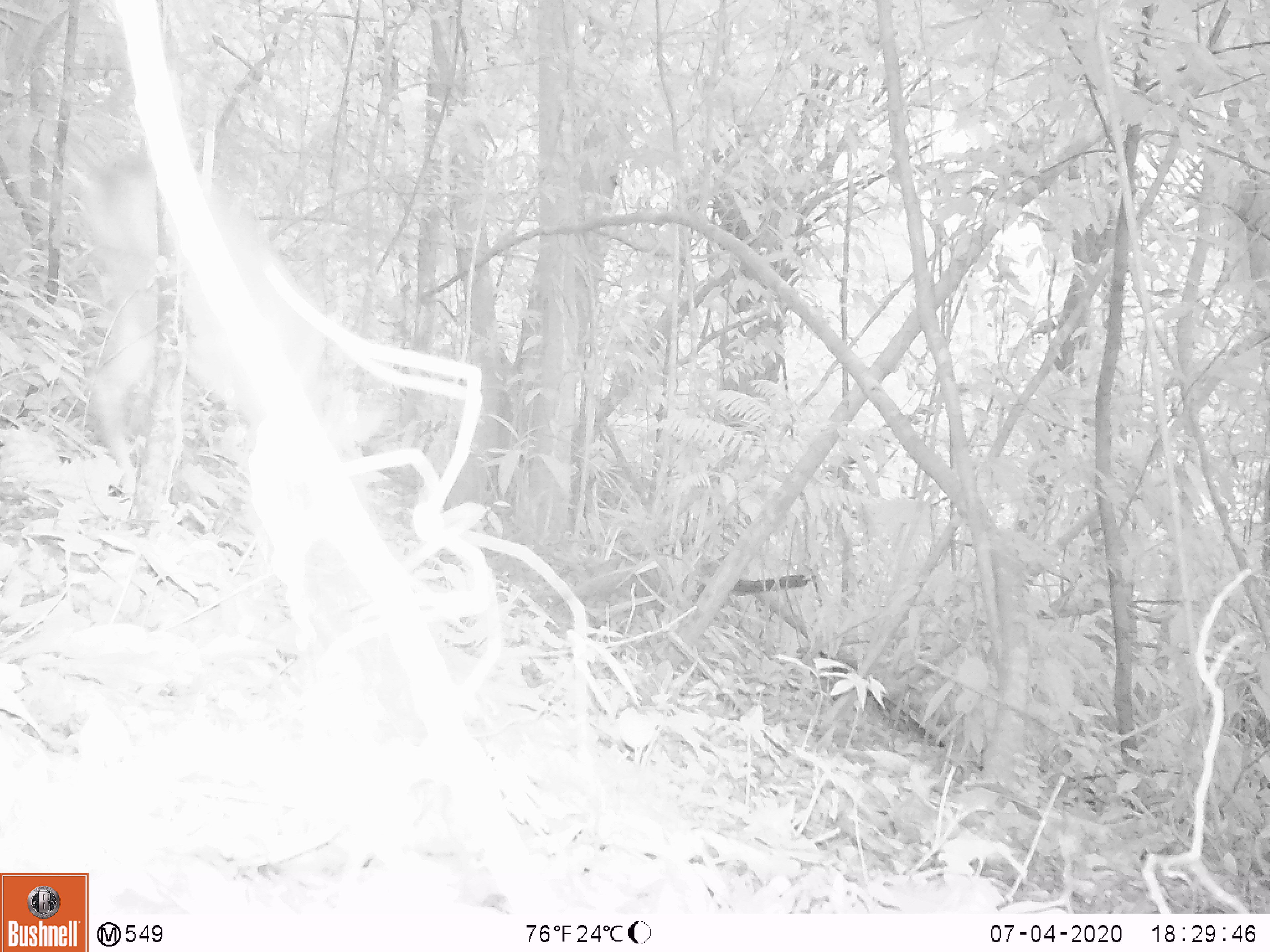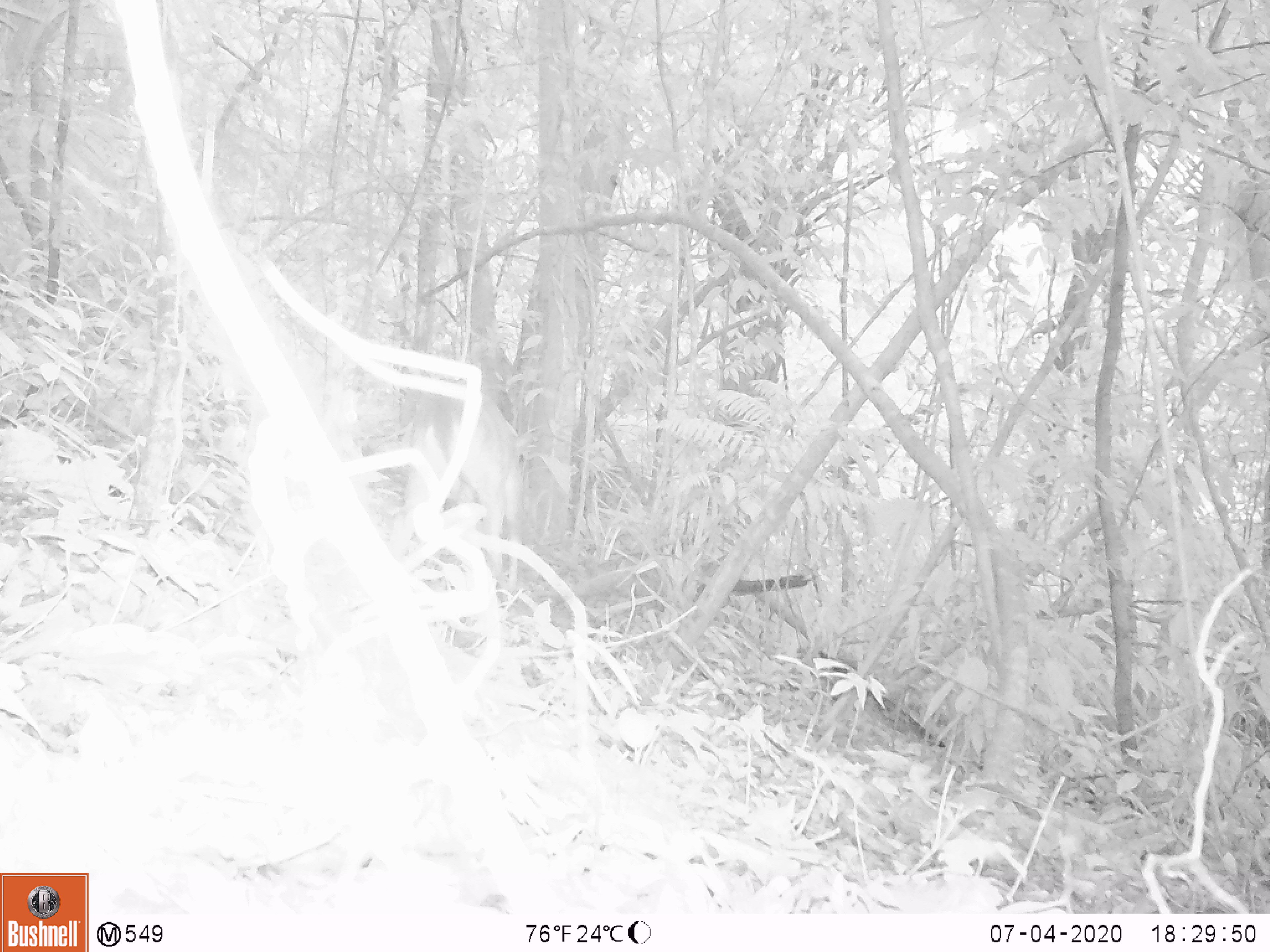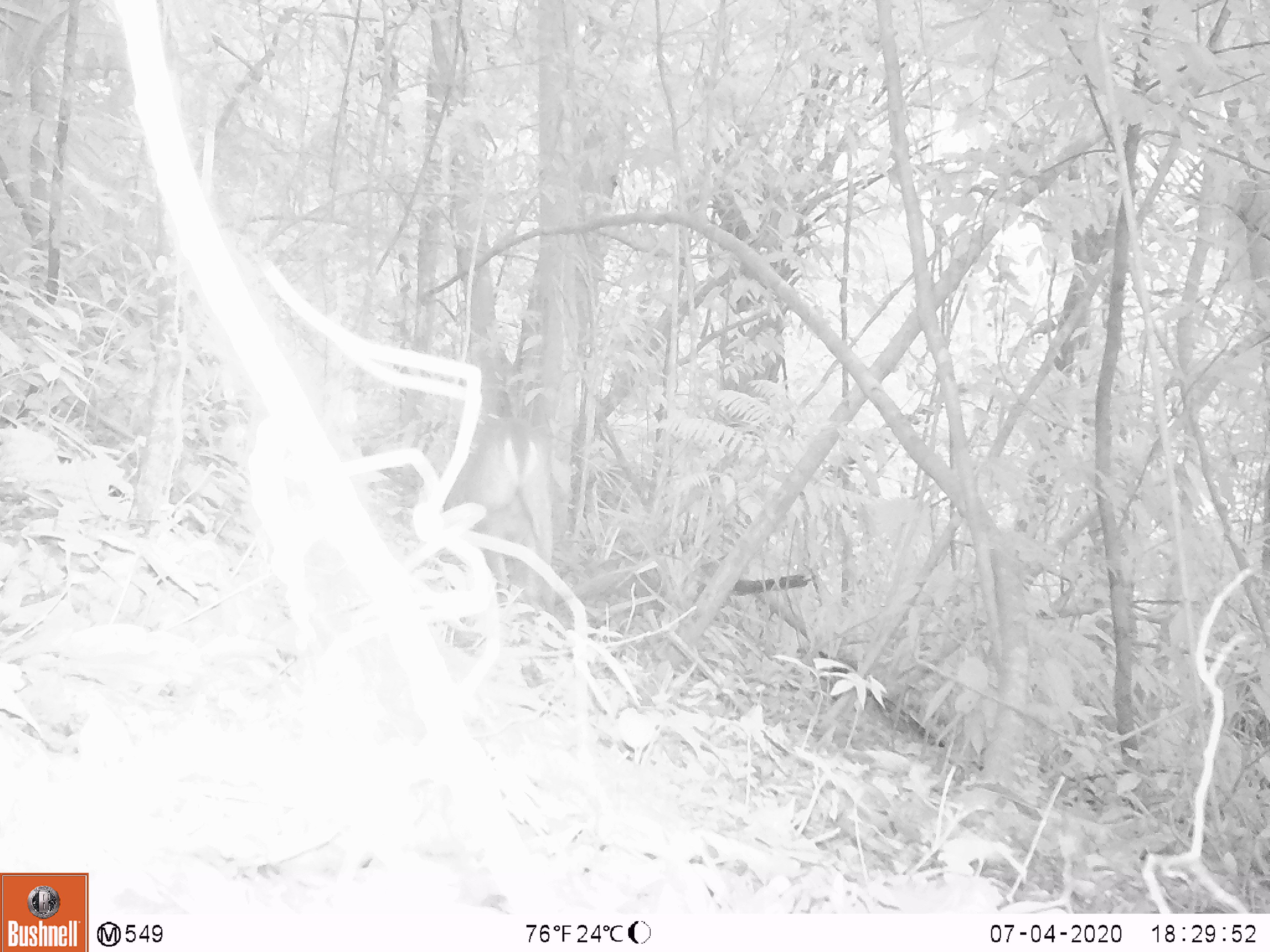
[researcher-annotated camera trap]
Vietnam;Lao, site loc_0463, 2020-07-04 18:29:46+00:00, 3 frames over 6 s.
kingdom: Animalia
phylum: Chordata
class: Mammalia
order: Artiodactyla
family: Cervidae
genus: Muntiacus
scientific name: Muntiacus vuquangensis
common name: large-antlered muntjac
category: large antlered muntjac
Large antlered muntjac (large-antlered muntjac) (Muntiacus vuquangensis). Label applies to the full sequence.